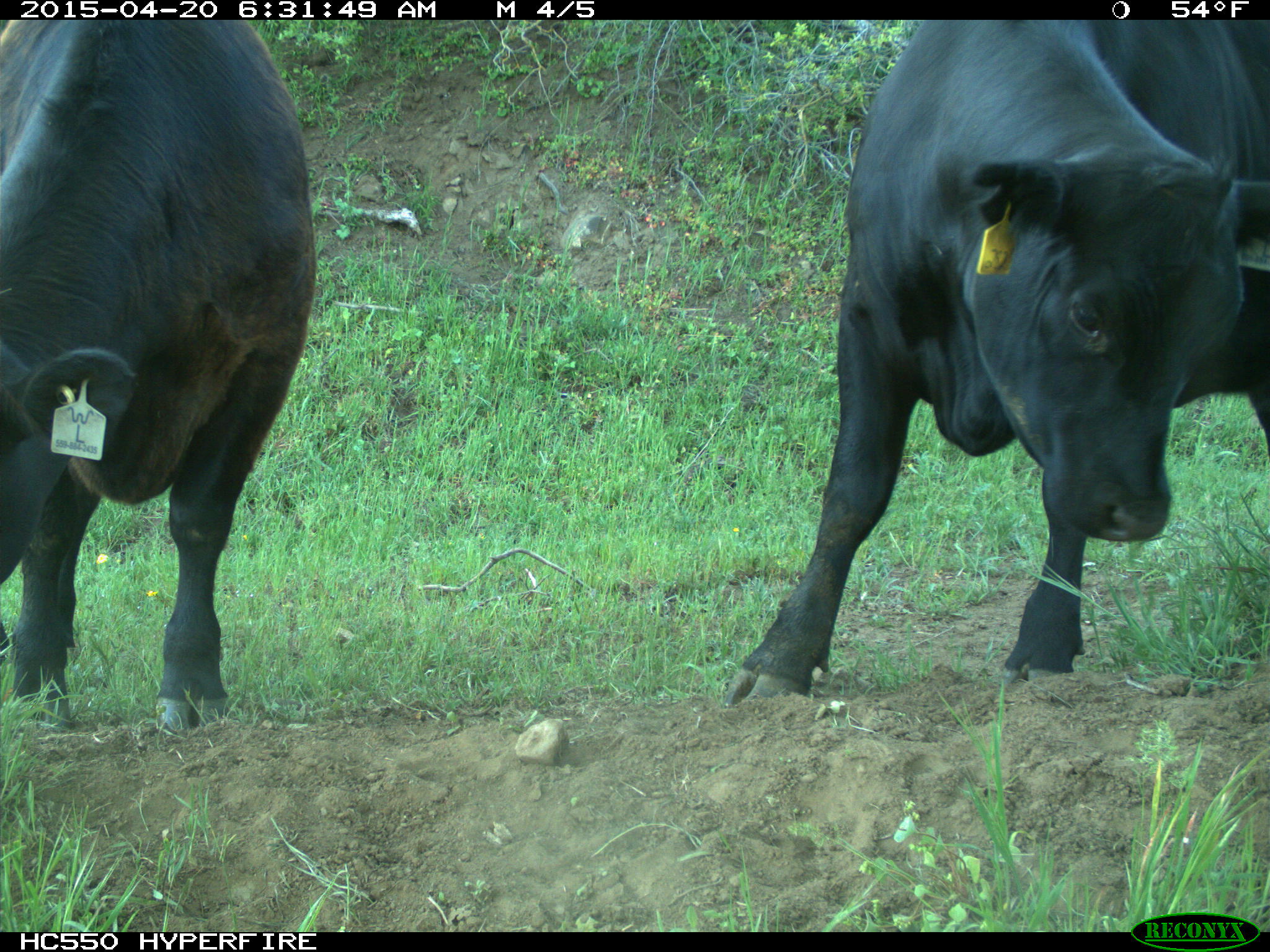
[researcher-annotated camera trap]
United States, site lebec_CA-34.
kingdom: Animalia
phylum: Chordata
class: Mammalia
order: Artiodactyla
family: Bovidae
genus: Bos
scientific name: Bos taurus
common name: domestic cow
Bos taurus (domestic cow).